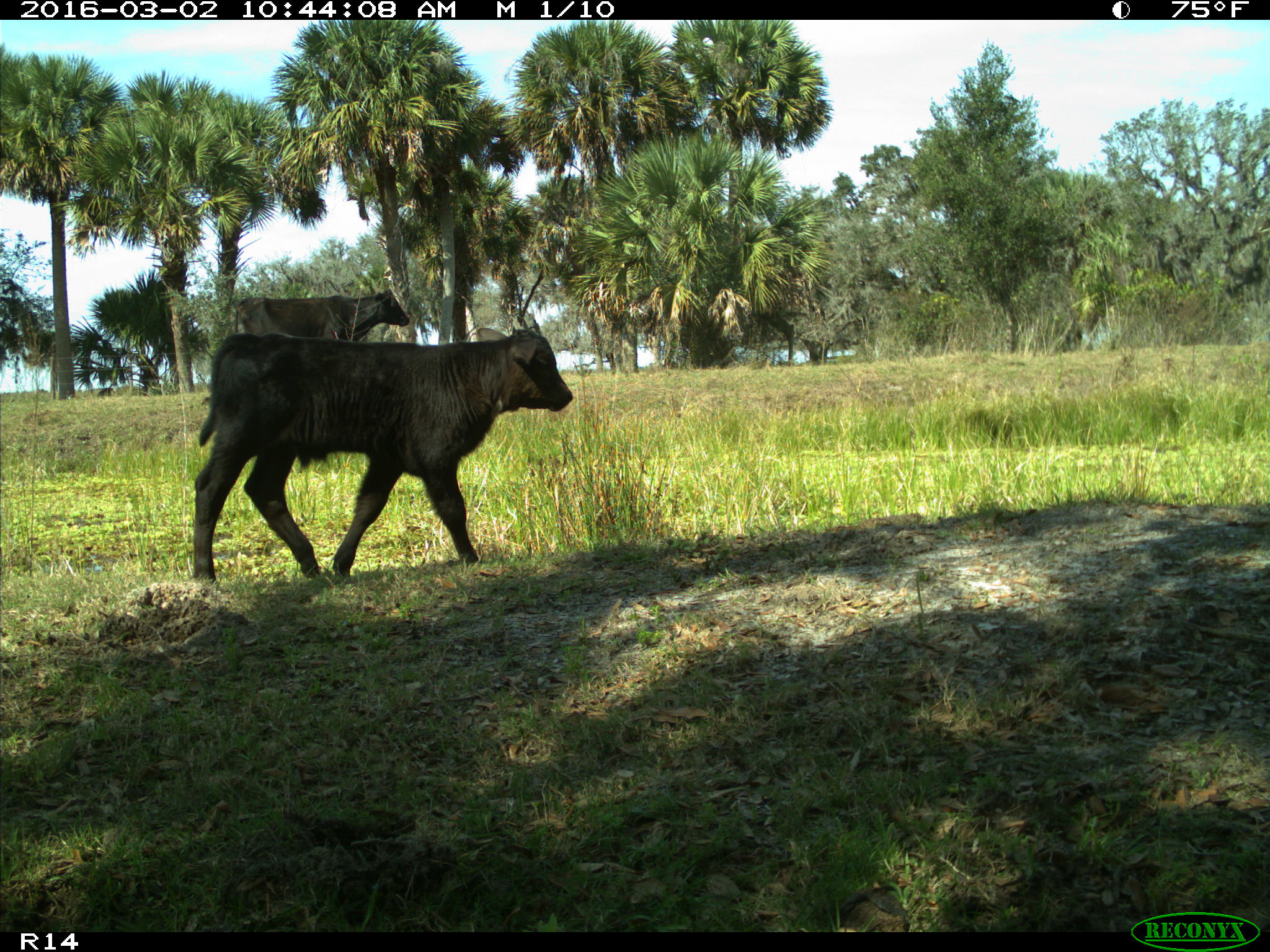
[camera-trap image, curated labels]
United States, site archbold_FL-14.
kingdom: Animalia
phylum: Chordata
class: Mammalia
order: Artiodactyla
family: Bovidae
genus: Bos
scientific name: Bos taurus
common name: domestic cow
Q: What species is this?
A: Bos taurus (domestic cow).